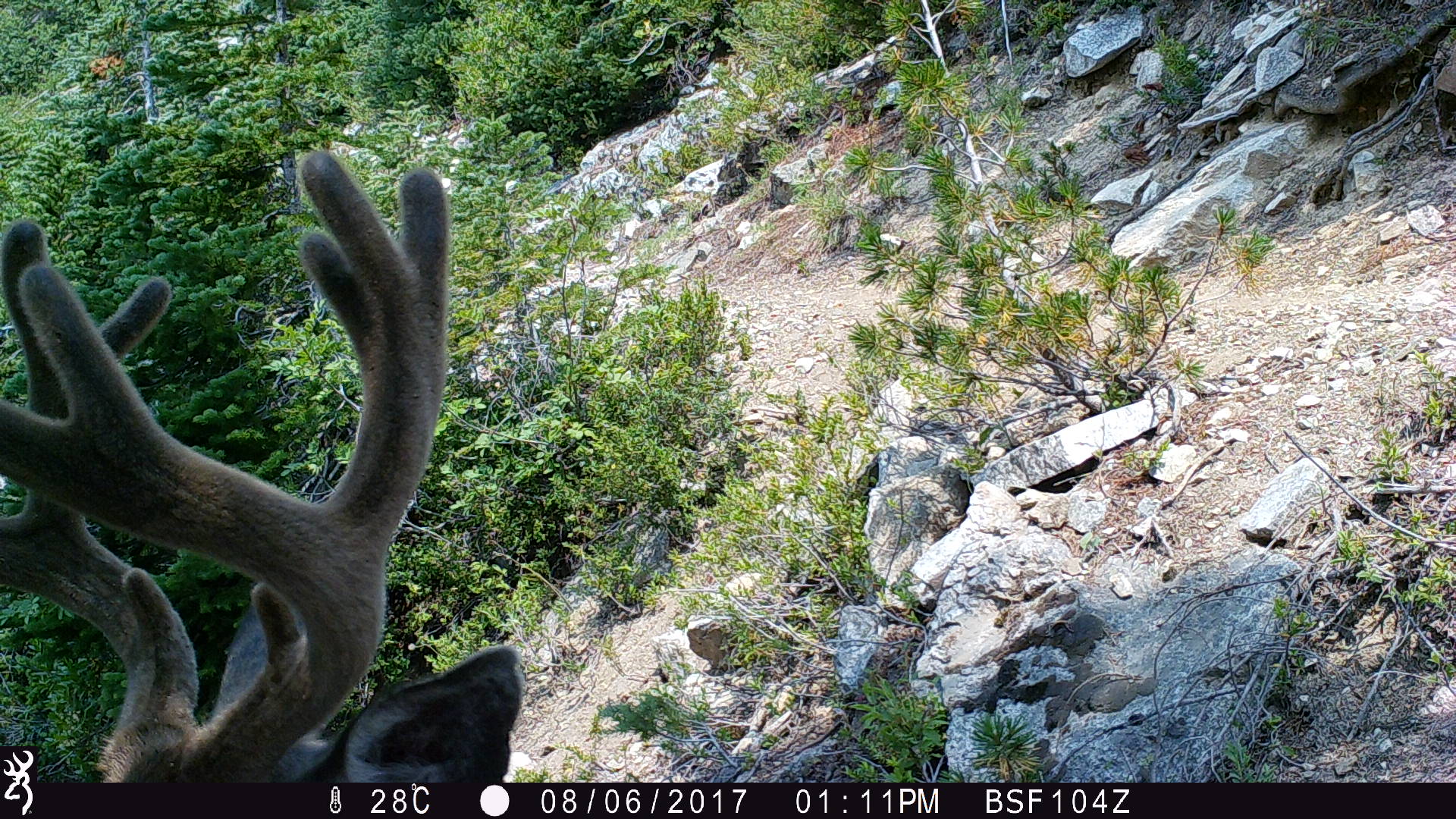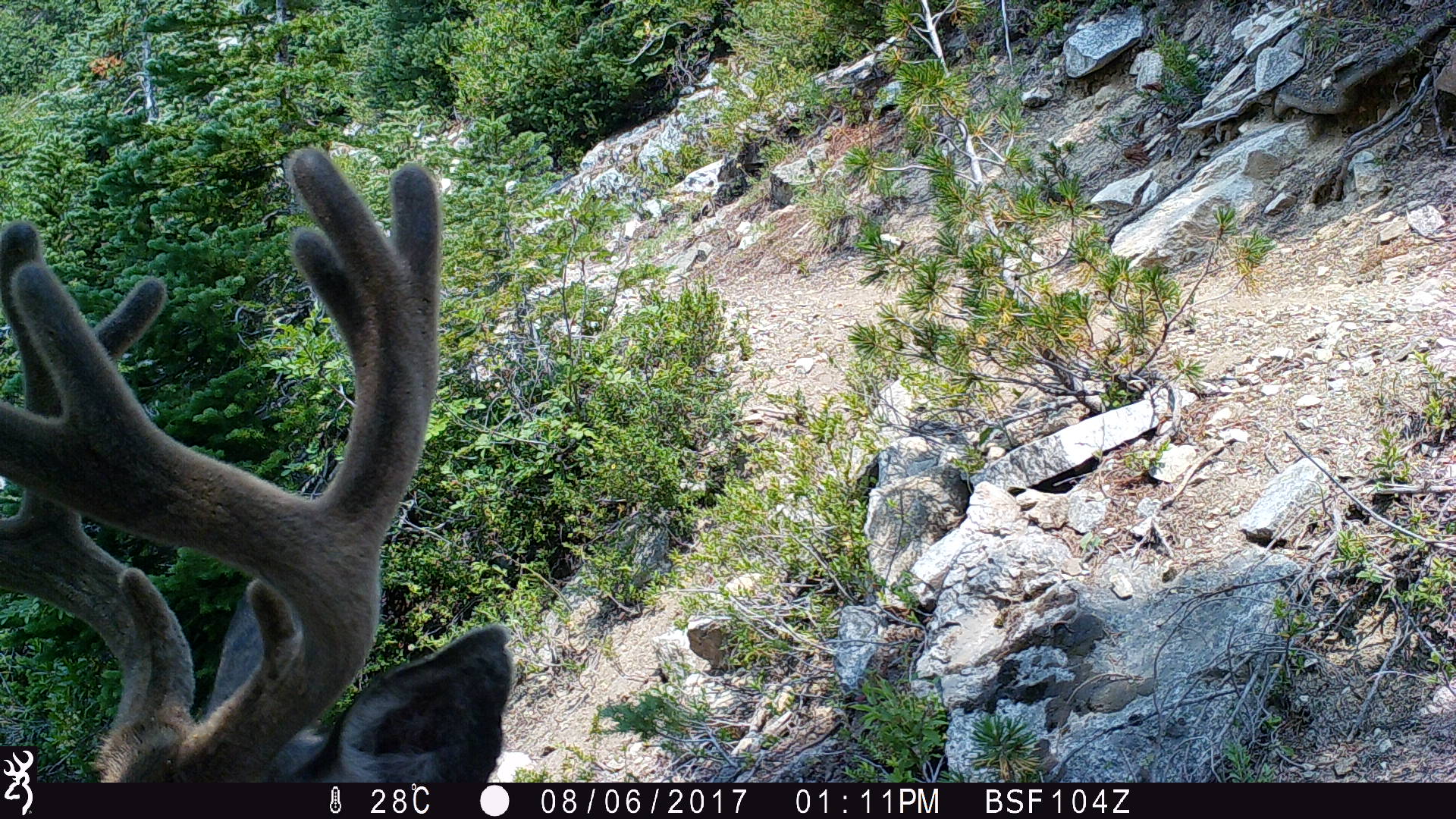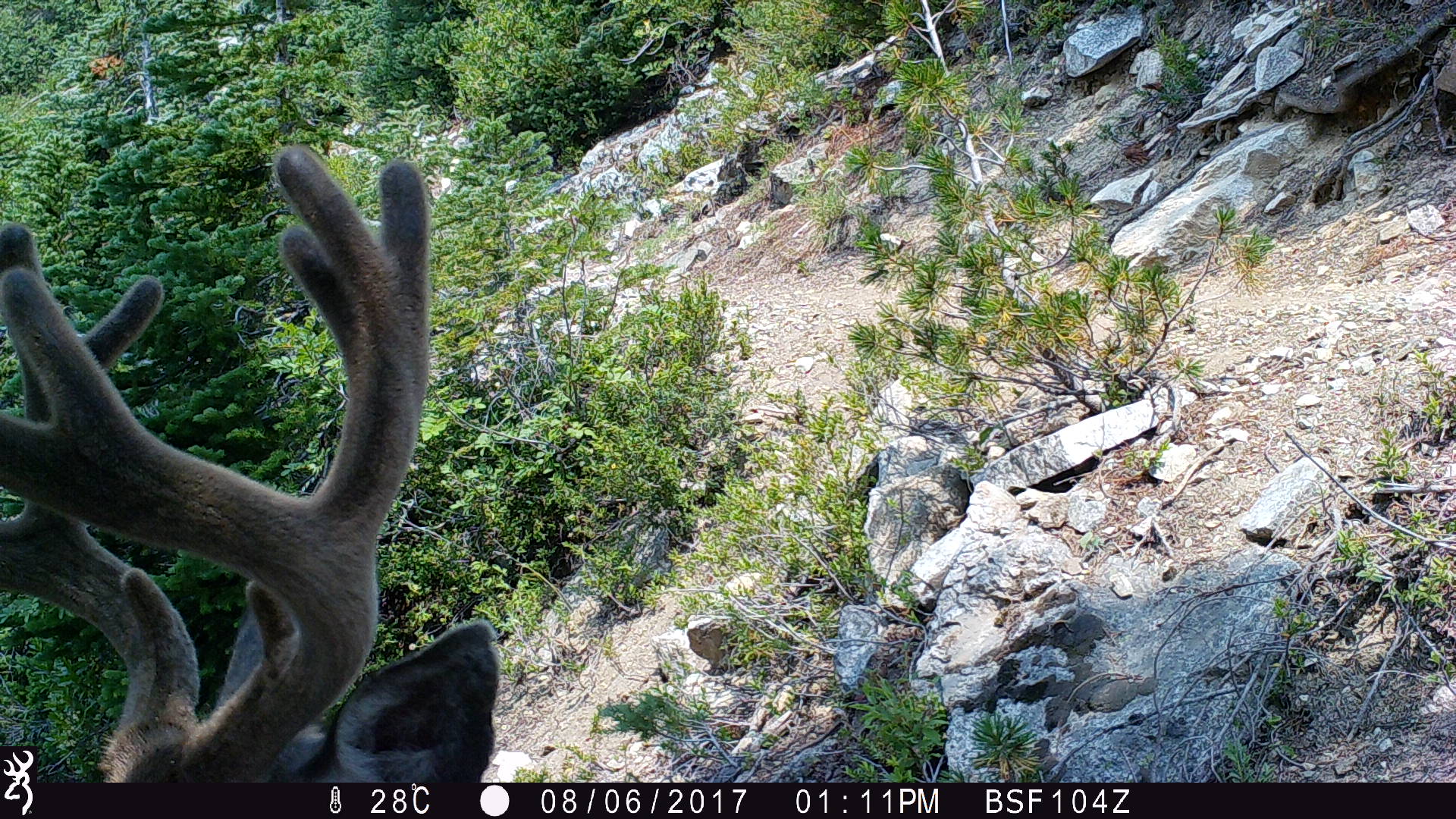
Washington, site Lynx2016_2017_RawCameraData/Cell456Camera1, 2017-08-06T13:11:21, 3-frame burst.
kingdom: Animalia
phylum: Chordata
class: Mammalia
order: Artiodactyla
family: Cervidae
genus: Odocoileus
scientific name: Odocoileus hemionus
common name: mule deer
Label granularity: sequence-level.